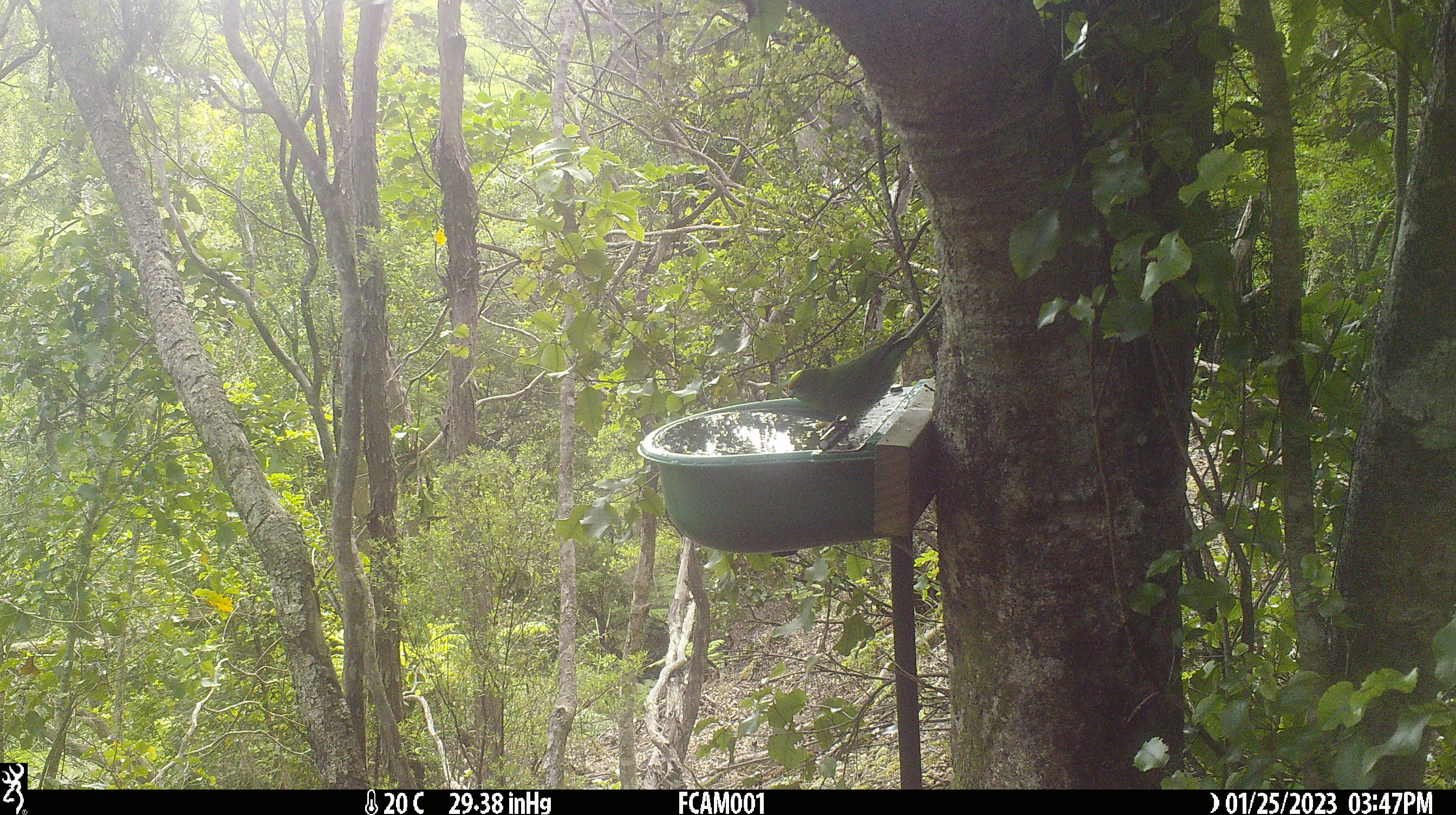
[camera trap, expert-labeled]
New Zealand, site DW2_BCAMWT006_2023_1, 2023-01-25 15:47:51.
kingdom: Animalia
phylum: Chordata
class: Aves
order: Psittaciformes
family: Psittaculidae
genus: Cyanoramphus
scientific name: Cyanoramphus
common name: parakeet